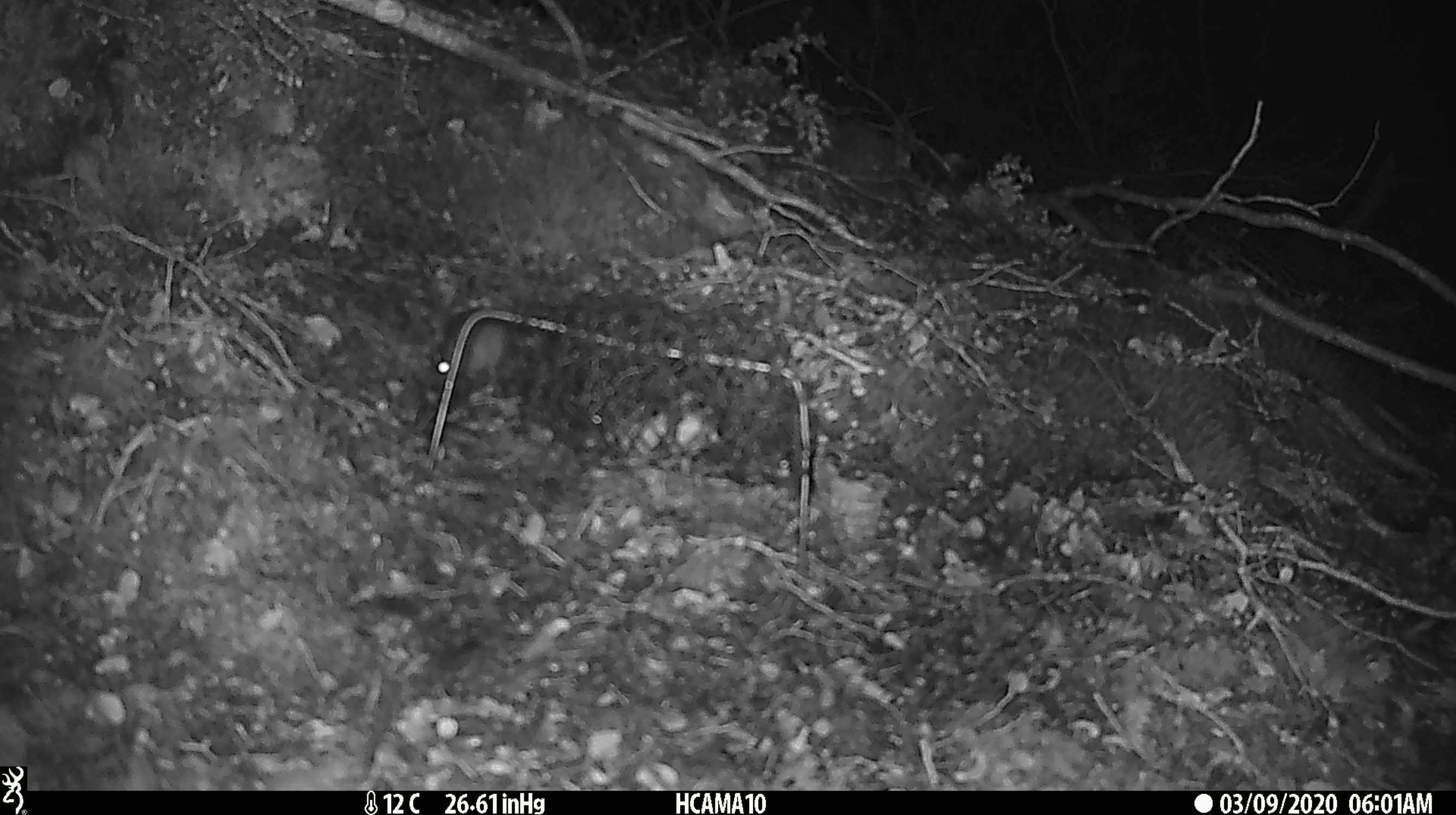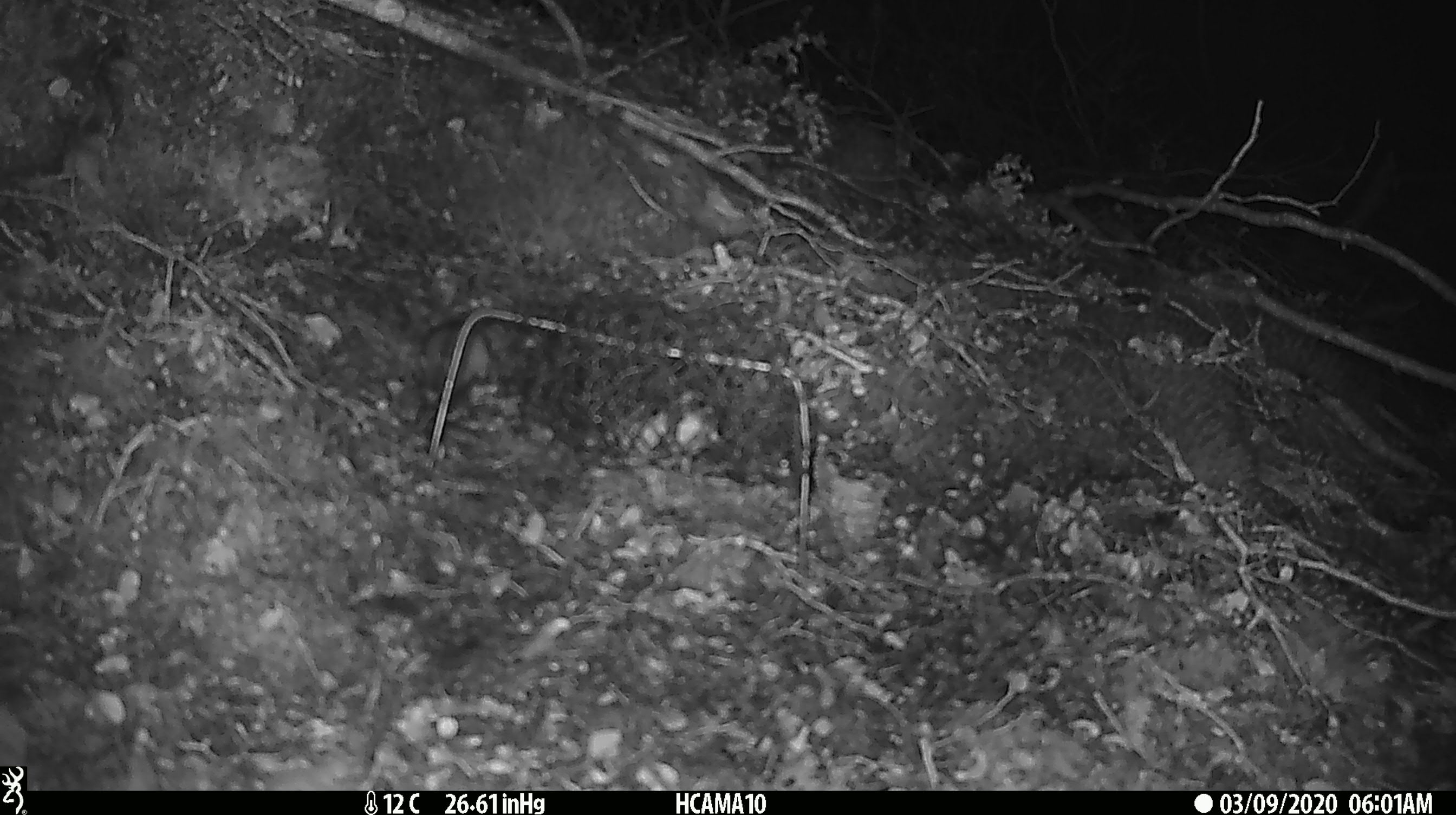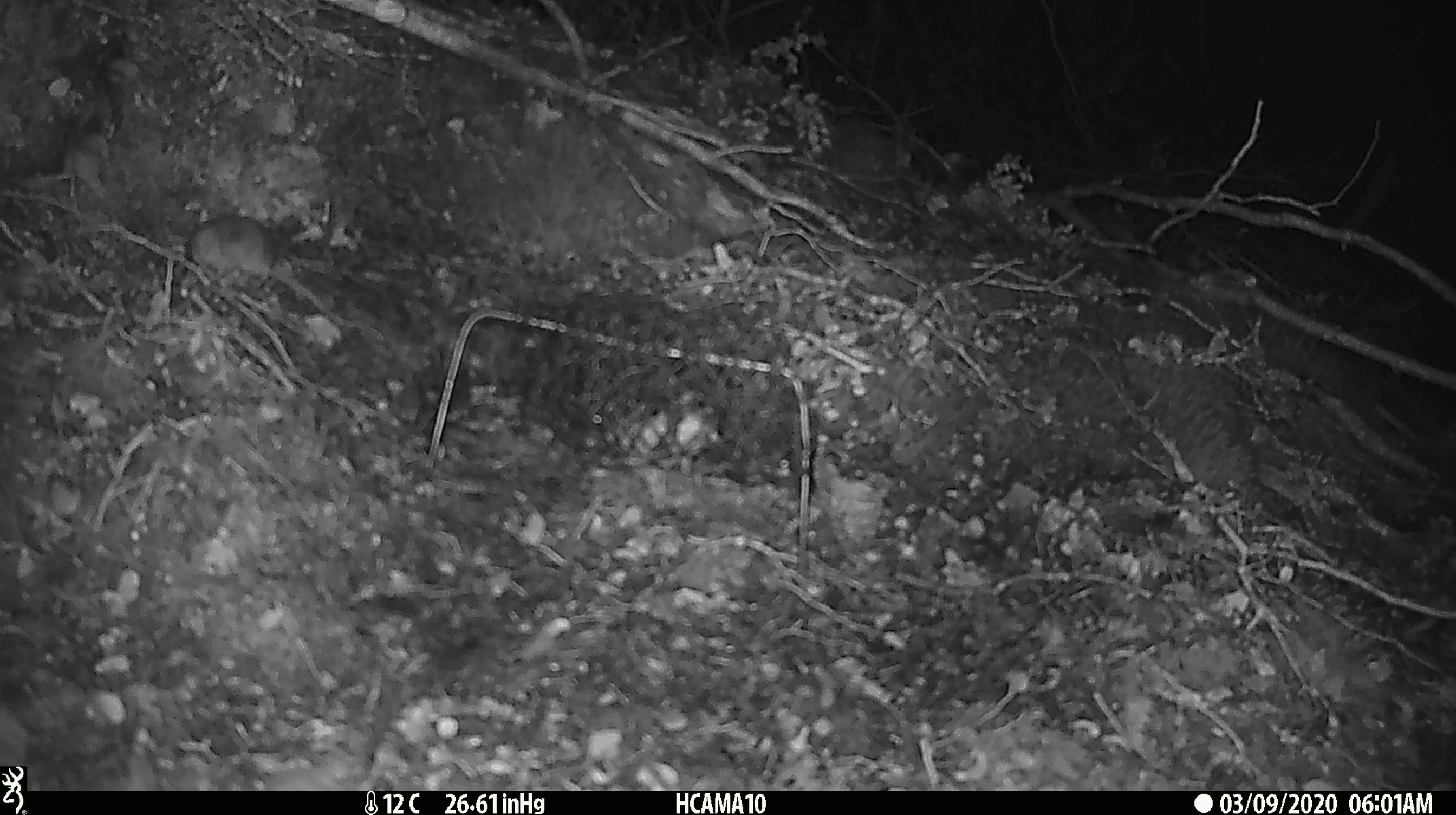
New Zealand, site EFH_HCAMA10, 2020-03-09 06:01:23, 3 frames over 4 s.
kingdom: Animalia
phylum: Chordata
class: Mammalia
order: Rodentia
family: Muridae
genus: Mus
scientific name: Mus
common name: mouse